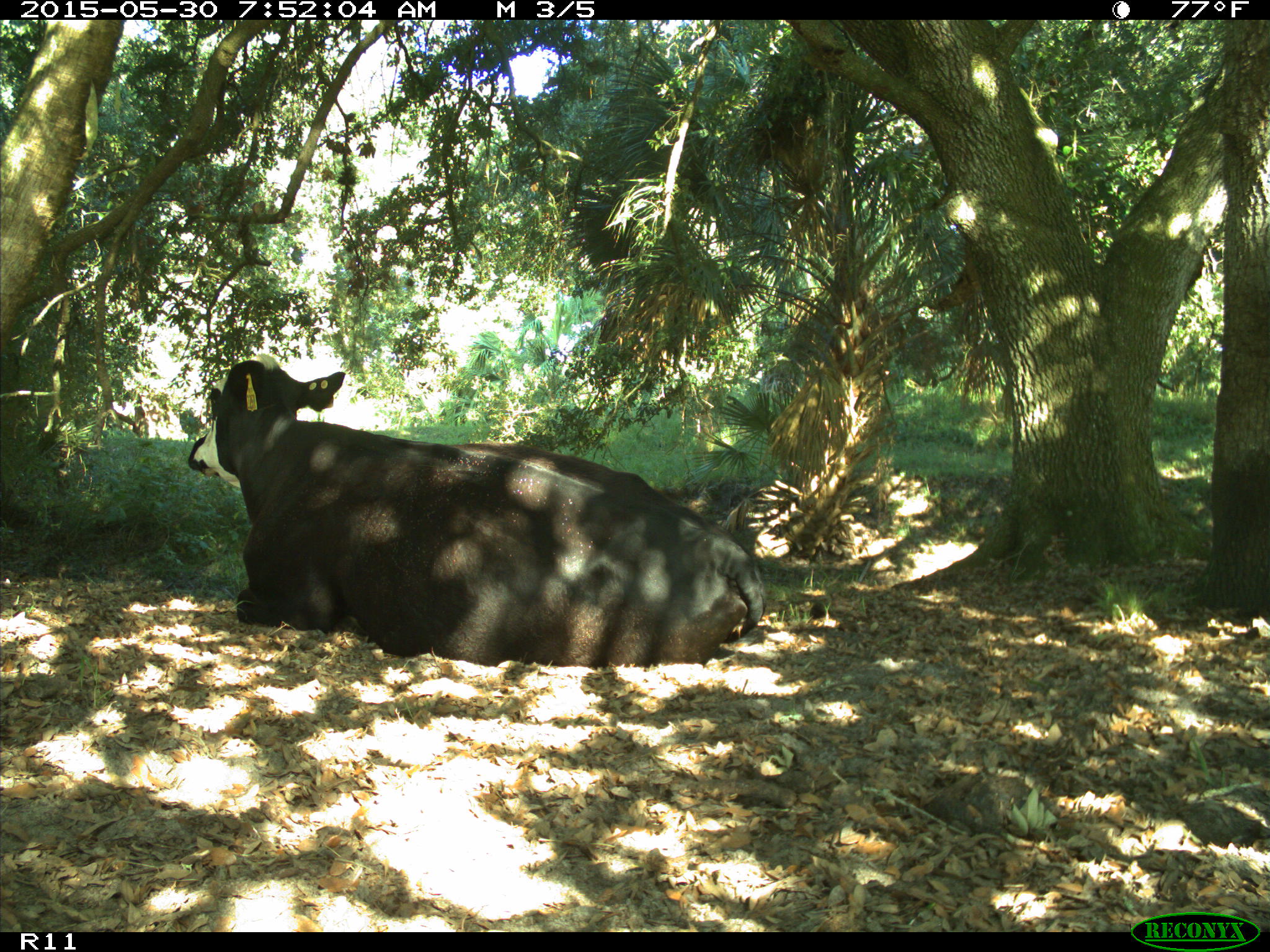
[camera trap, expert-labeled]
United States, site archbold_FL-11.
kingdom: Animalia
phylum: Chordata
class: Mammalia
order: Artiodactyla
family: Bovidae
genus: Bos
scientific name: Bos taurus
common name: domestic cow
Bos taurus (domestic cow).